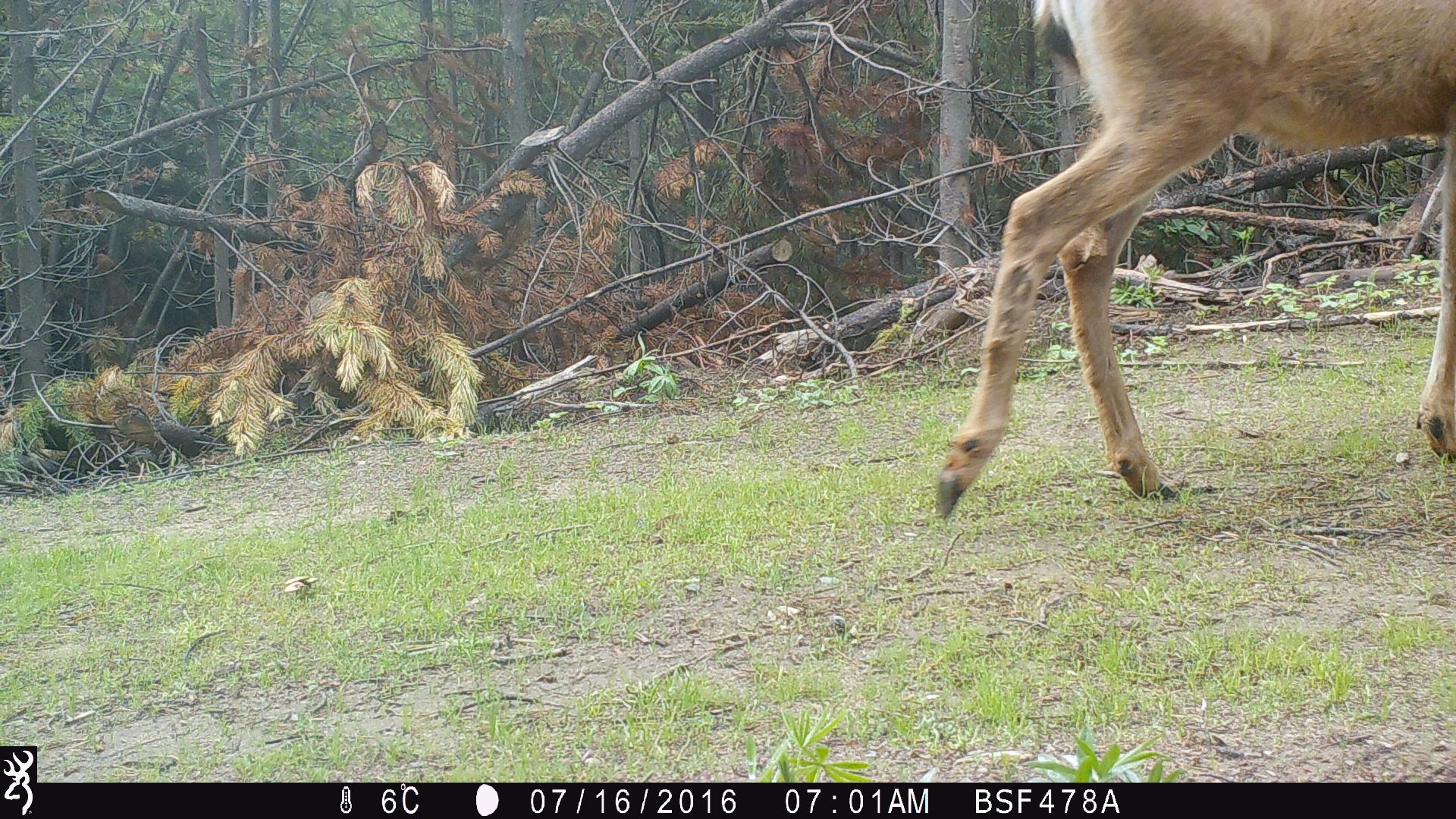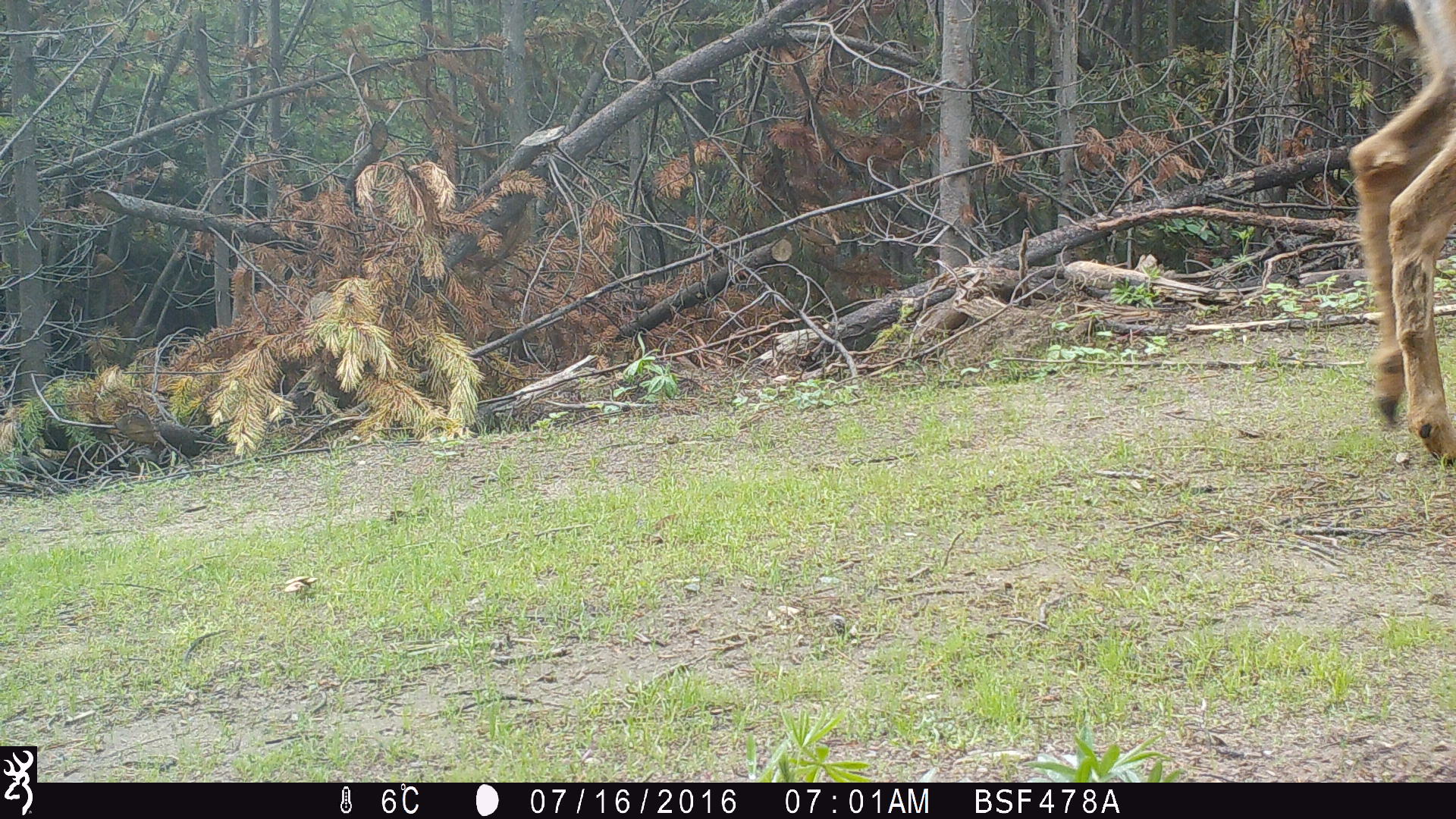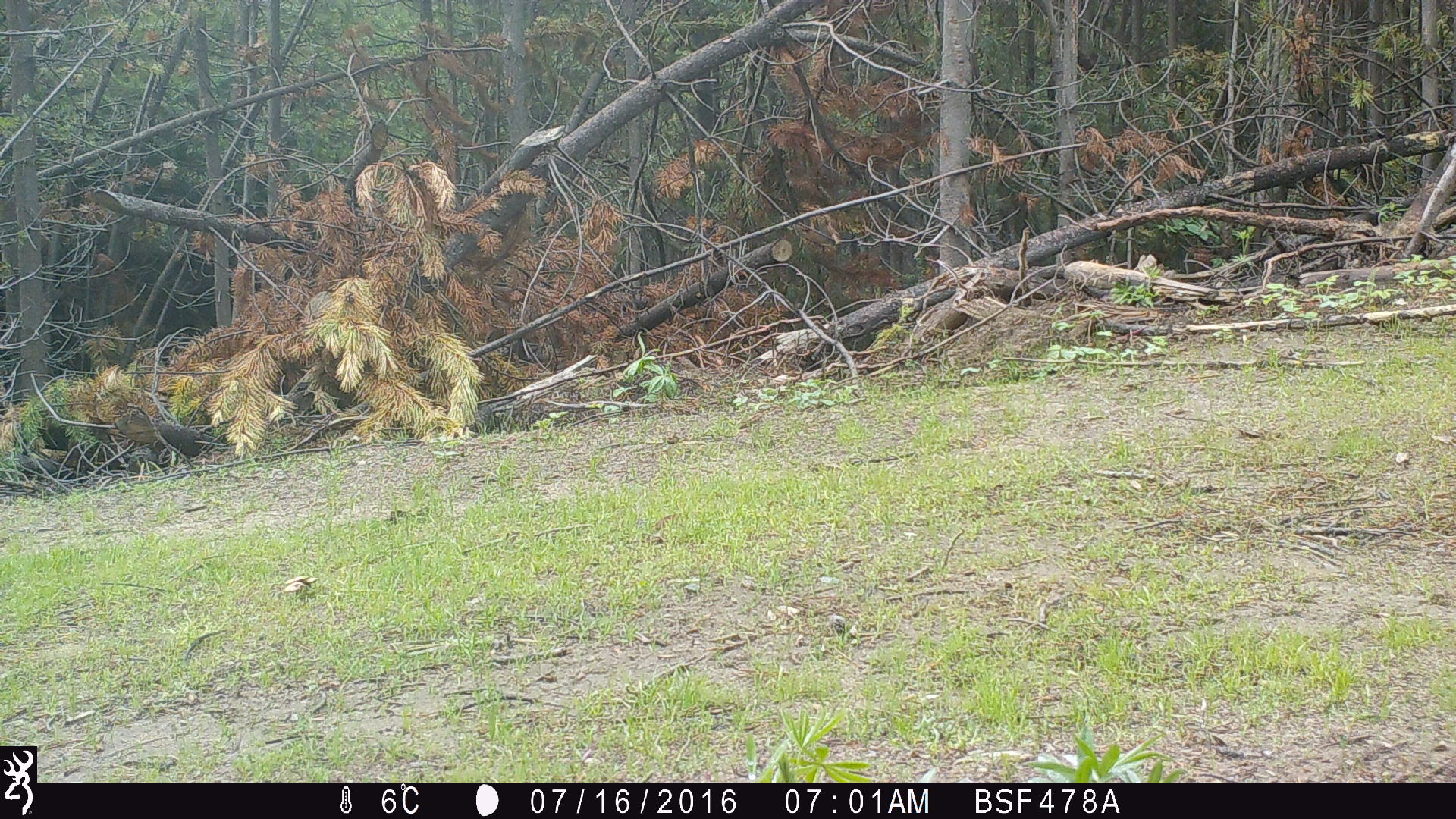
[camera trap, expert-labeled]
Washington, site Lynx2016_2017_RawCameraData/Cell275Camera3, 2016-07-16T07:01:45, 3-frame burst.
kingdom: Animalia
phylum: Chordata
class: Mammalia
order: Artiodactyla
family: Cervidae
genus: Odocoileus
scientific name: Odocoileus hemionus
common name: mule deer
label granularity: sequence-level